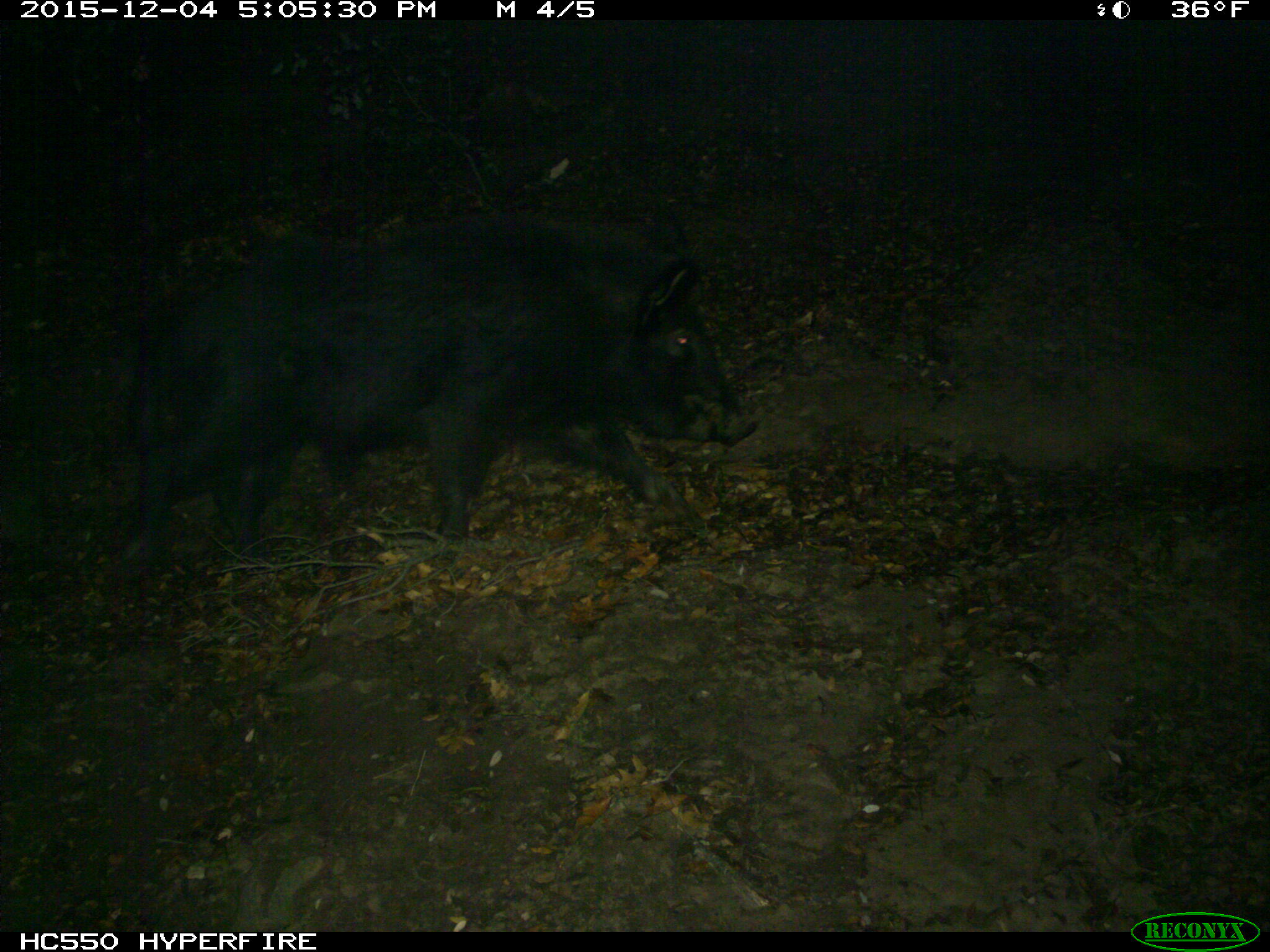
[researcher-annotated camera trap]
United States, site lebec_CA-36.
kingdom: Animalia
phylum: Chordata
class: Mammalia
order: Artiodactyla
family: Suidae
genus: Sus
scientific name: Sus scrofa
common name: wild boar